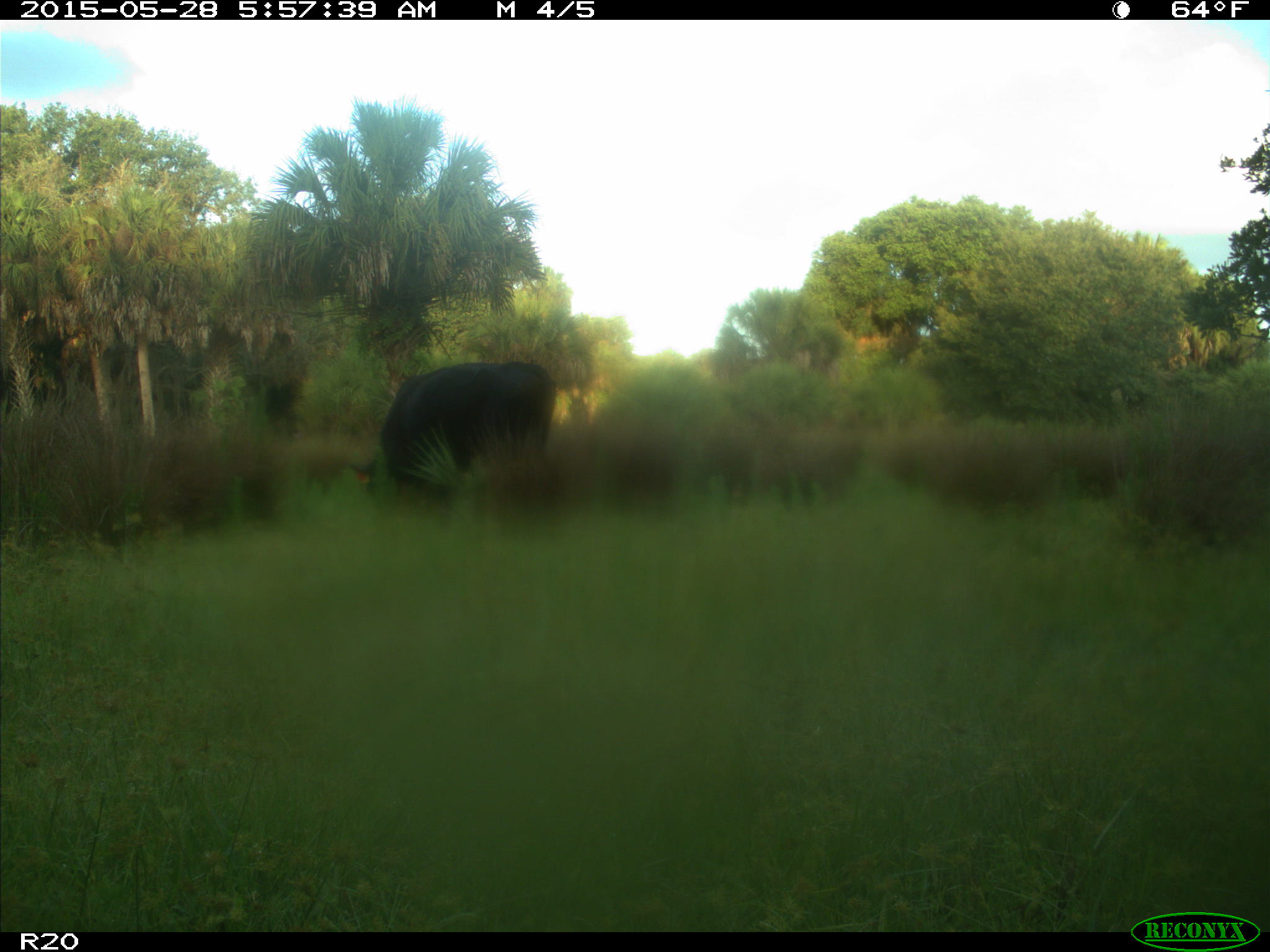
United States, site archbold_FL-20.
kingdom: Animalia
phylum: Chordata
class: Mammalia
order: Artiodactyla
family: Bovidae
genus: Bos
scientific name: Bos taurus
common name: domestic cow